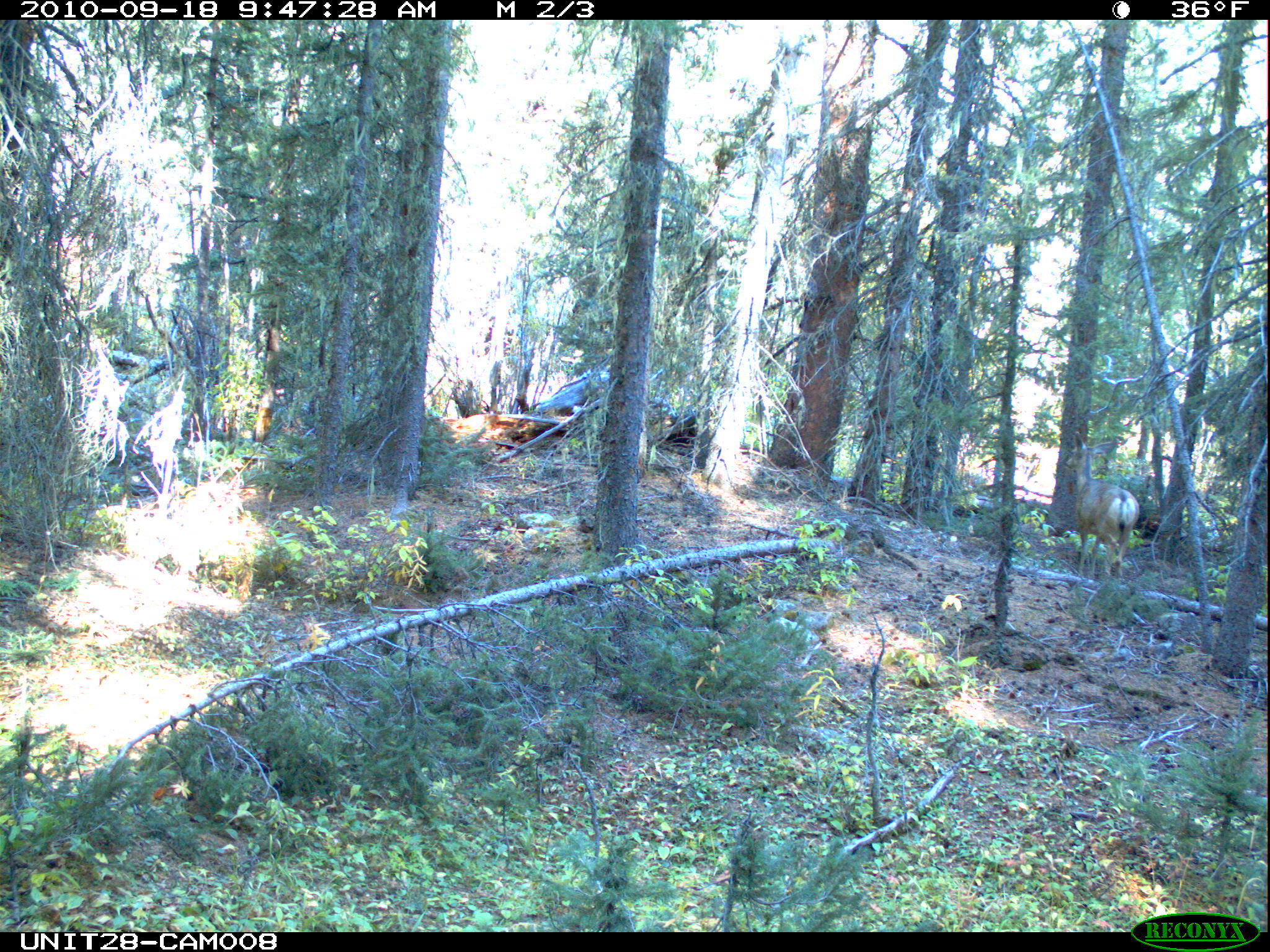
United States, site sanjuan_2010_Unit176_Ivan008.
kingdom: Animalia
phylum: Chordata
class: Mammalia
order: Artiodactyla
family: Cervidae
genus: Odocoileus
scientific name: Odocoileus hemionus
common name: mule deer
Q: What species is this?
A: Odocoileus hemionus (mule deer).